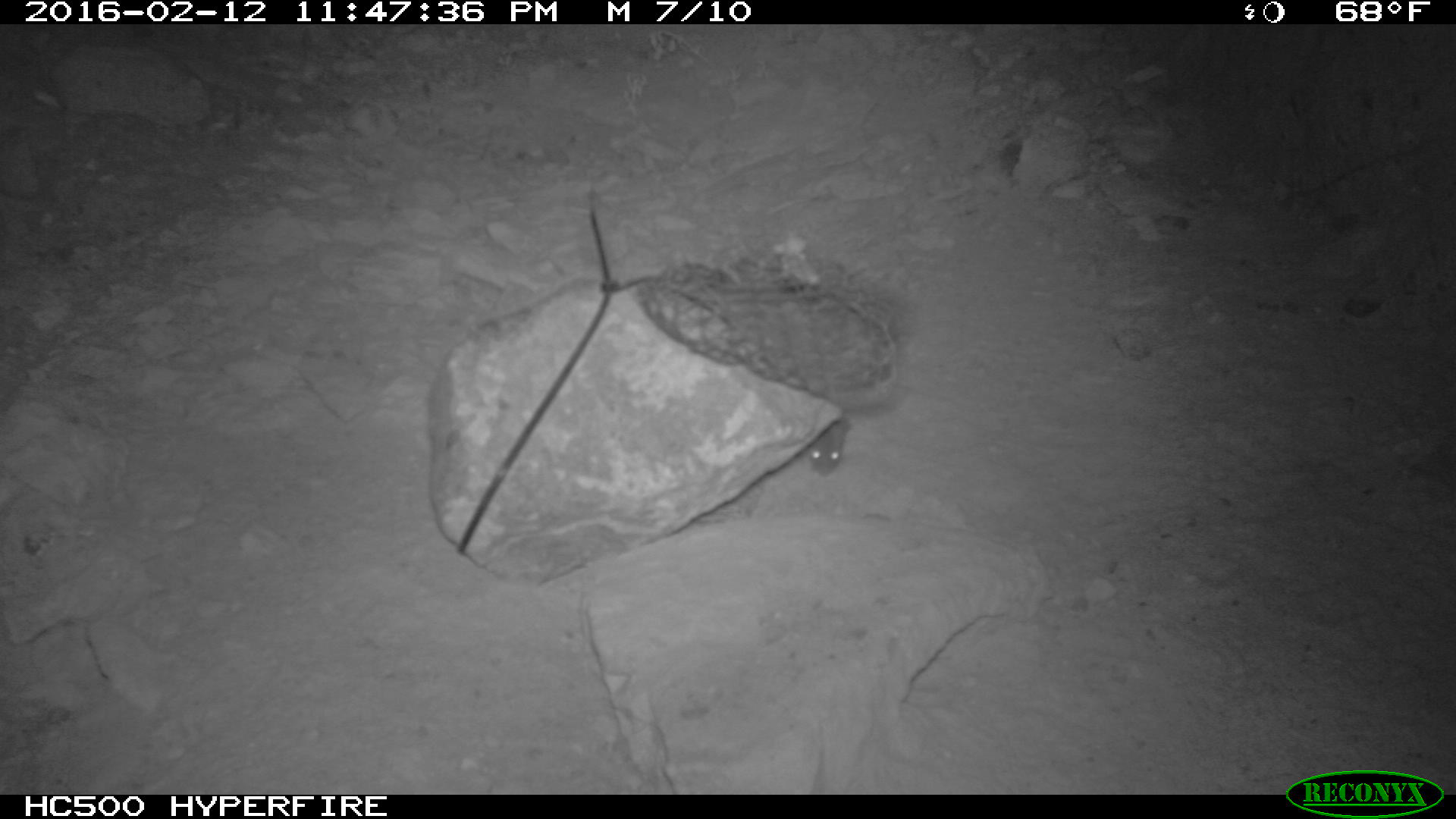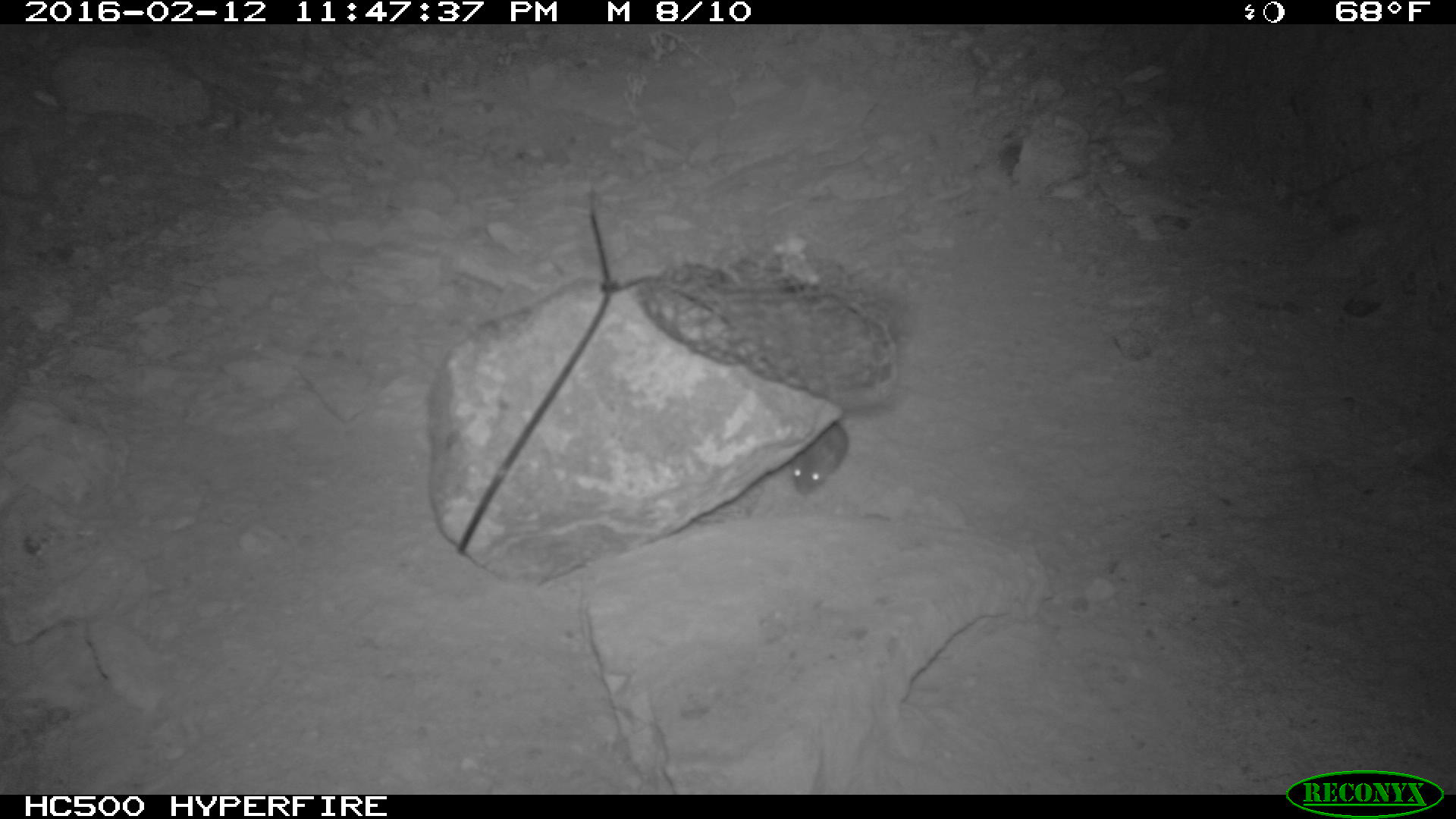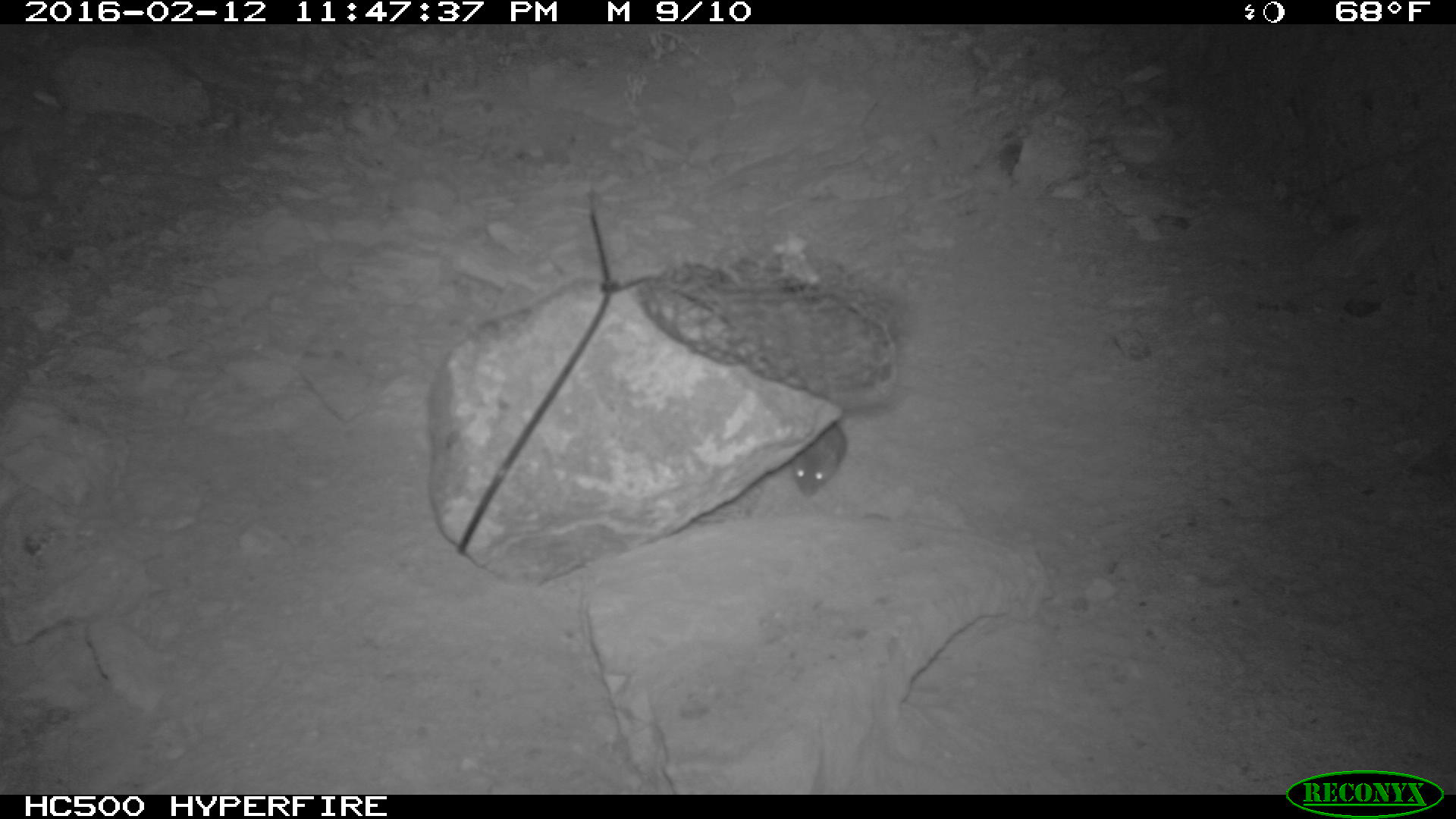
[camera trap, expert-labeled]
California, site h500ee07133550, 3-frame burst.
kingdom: Animalia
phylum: Chordata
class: Mammalia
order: Rodentia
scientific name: Rodentia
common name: rodent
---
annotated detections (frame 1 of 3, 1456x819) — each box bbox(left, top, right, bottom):
rodent: bbox(804, 416, 849, 474)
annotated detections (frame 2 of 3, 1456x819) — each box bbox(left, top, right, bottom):
rodent: bbox(789, 419, 849, 493)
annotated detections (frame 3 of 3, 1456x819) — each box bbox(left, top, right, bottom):
rodent: bbox(792, 421, 844, 497)